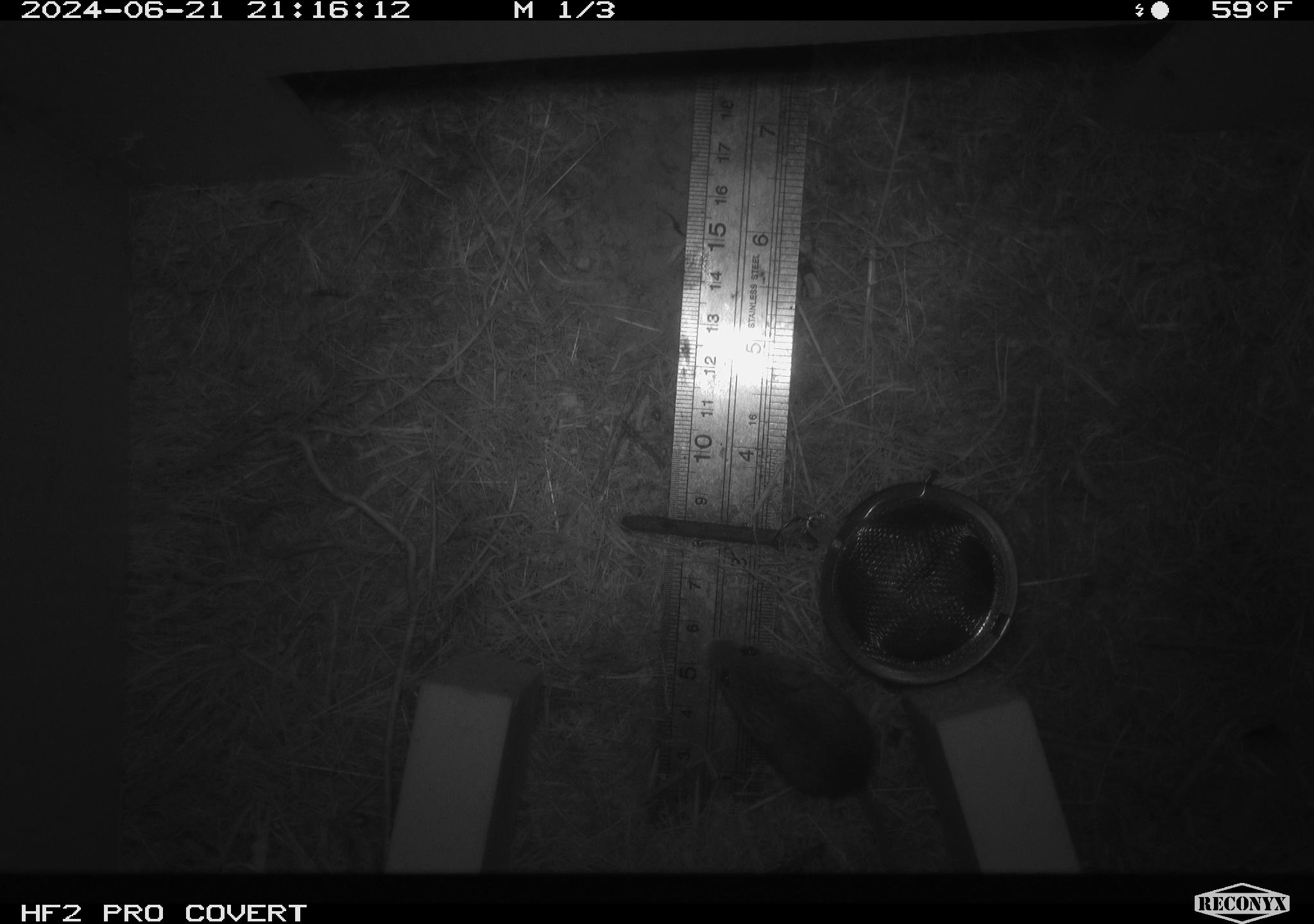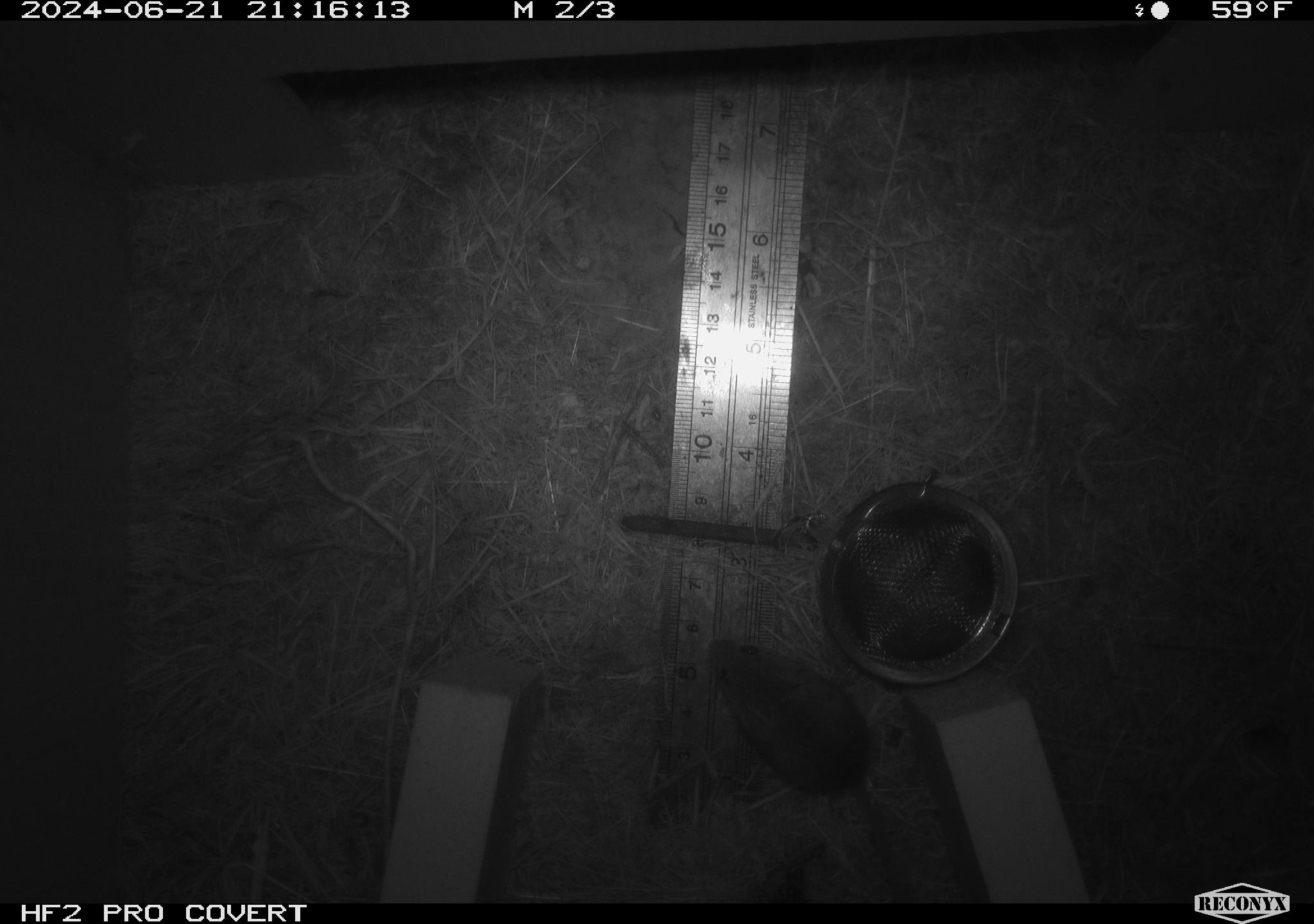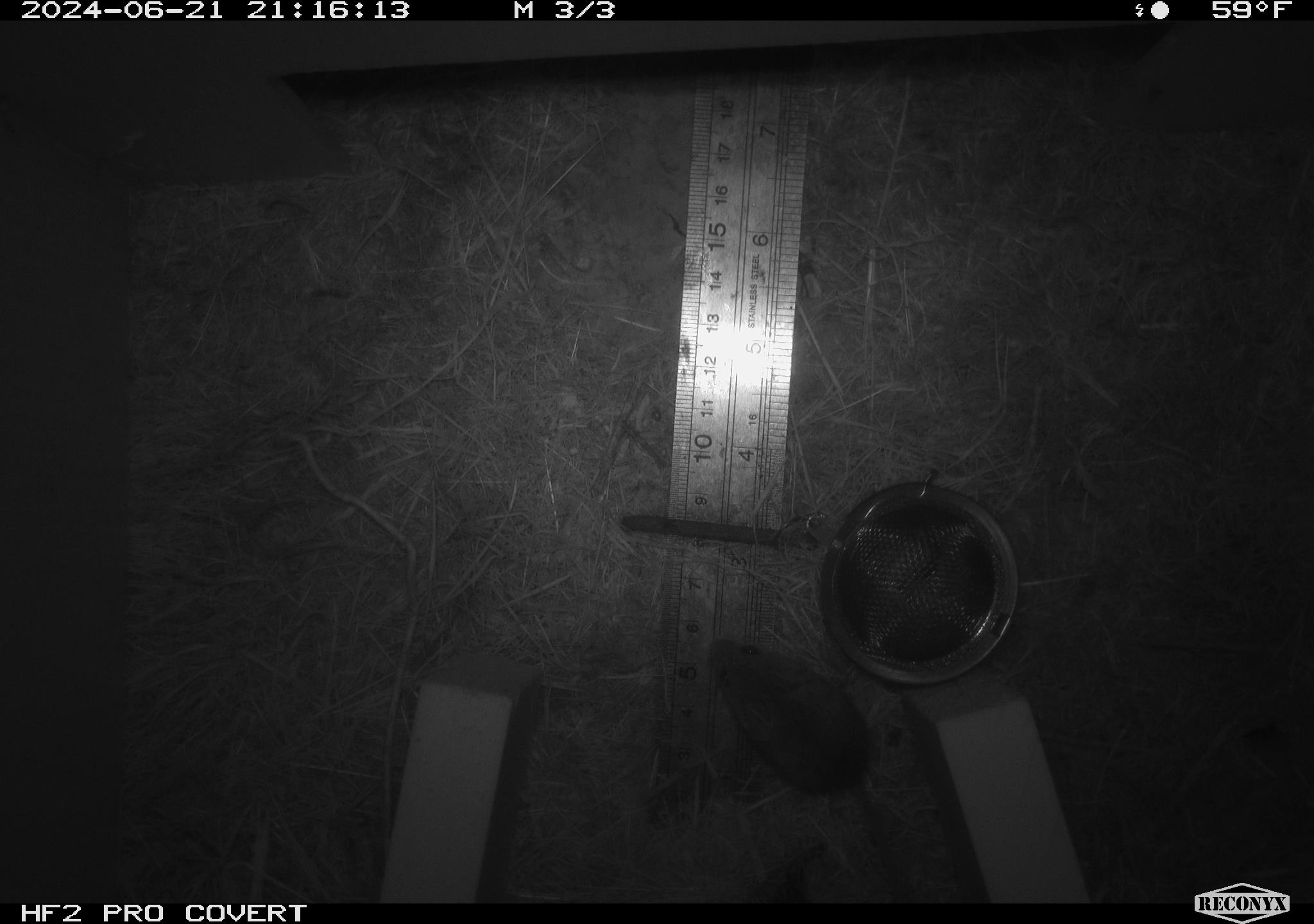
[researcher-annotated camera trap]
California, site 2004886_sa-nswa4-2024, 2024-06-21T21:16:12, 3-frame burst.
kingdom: Animalia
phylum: Chordata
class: Mammalia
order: Rodentia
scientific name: Rodentia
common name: rodent